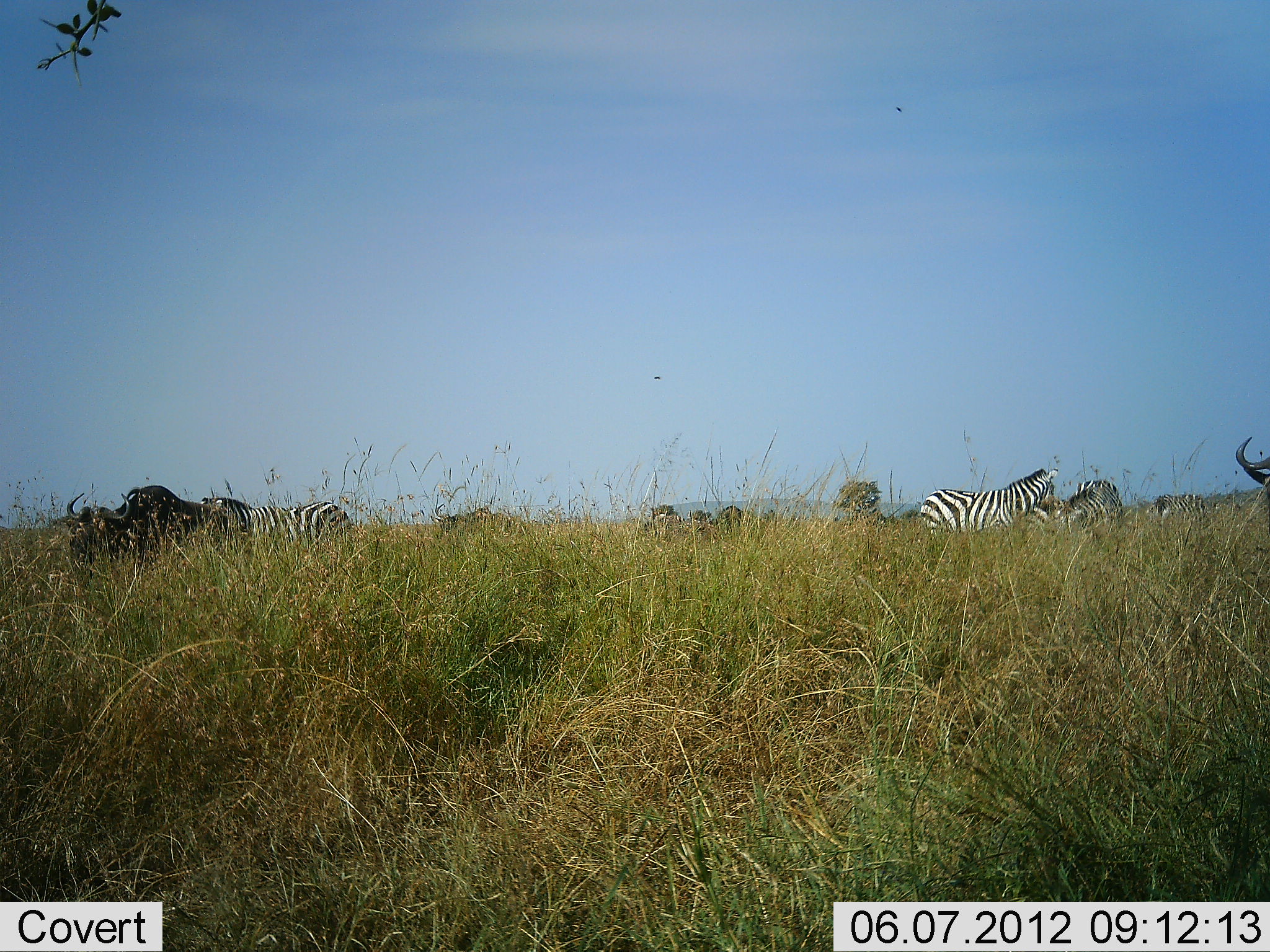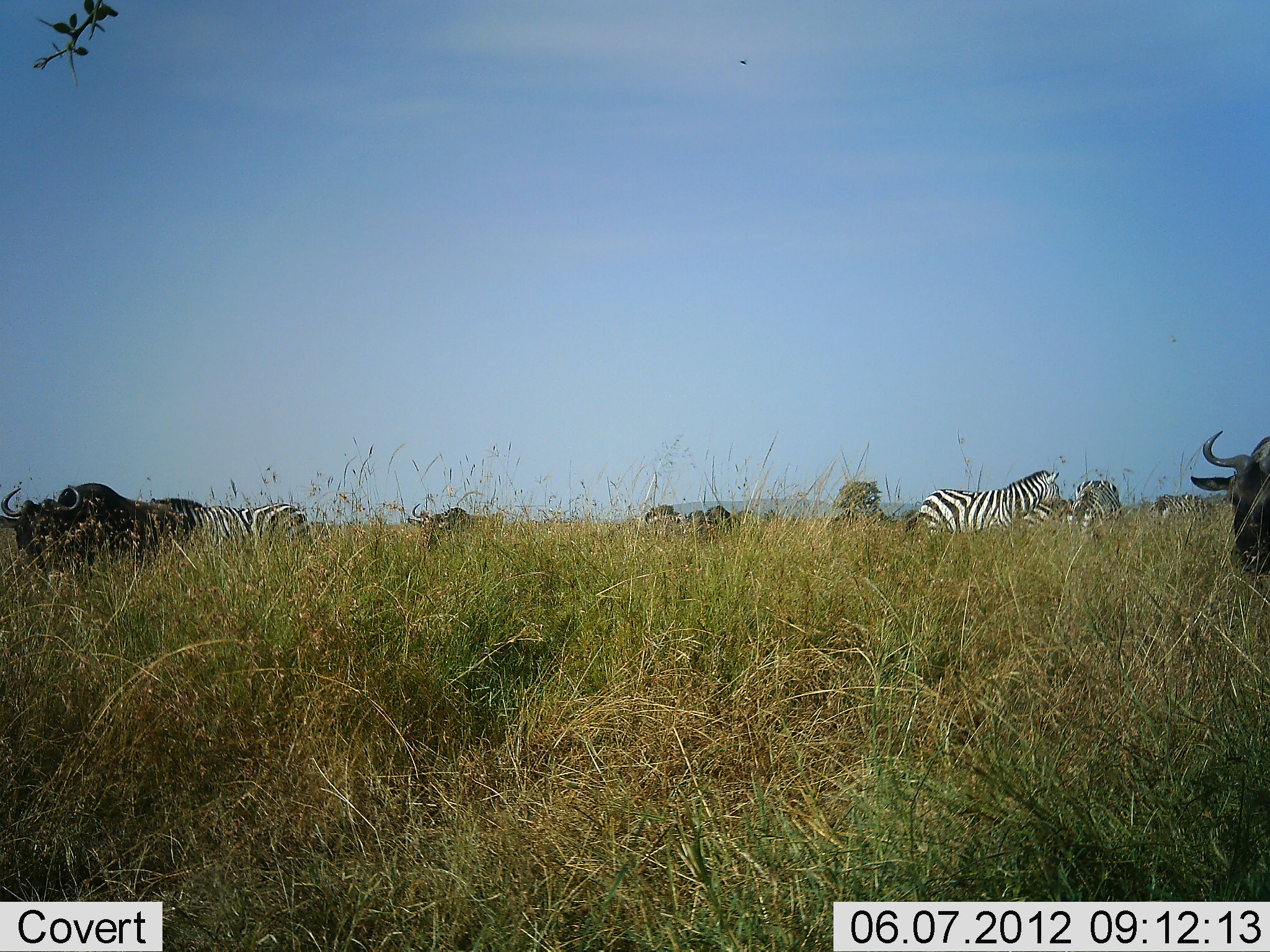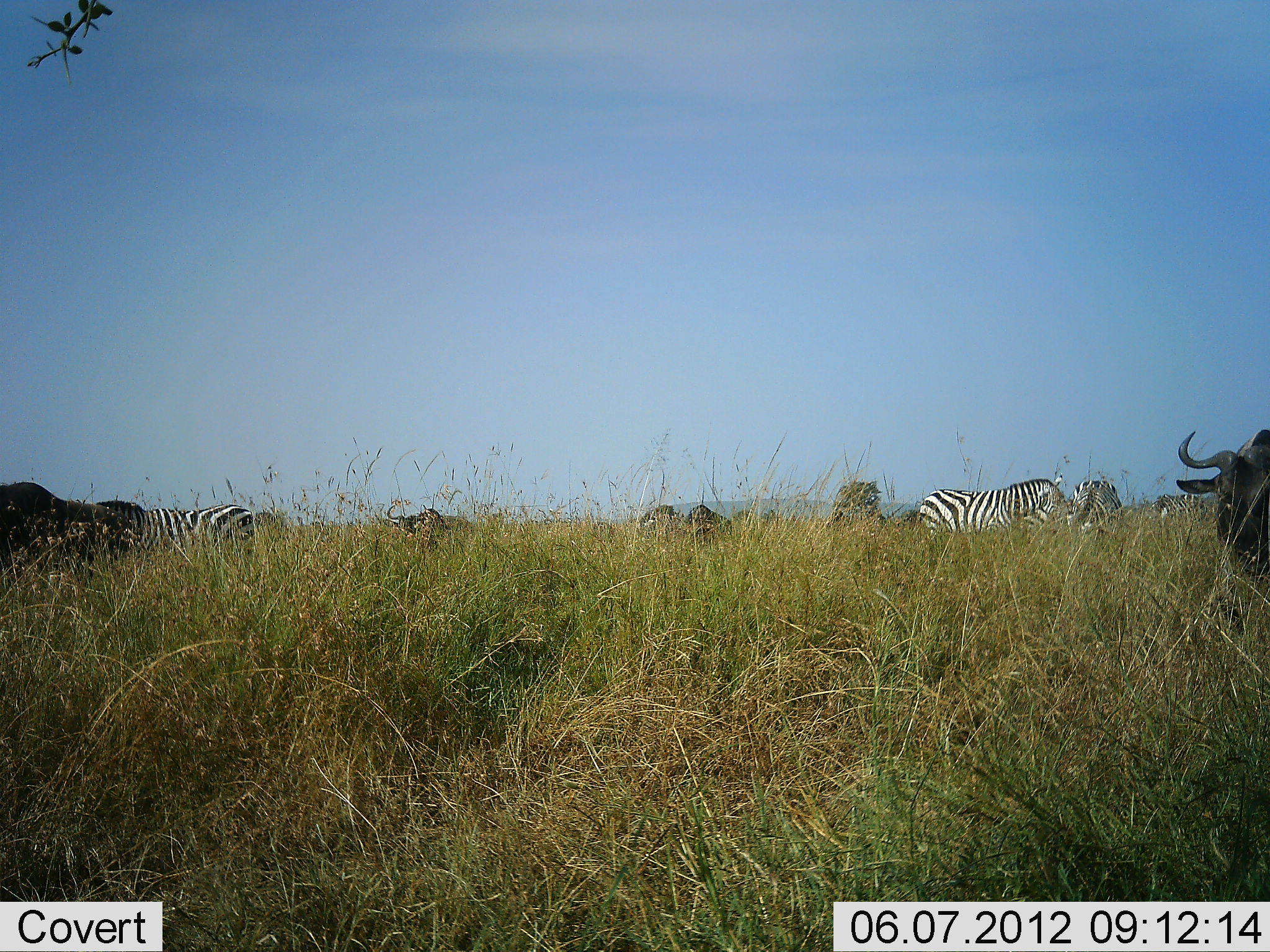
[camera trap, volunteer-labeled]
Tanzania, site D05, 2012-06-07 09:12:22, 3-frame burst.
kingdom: Animalia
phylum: Chordata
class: Mammalia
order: Artiodactyla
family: Bovidae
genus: Connochaetes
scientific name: Connochaetes taurinus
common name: blue wildebeest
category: wildebeest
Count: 5.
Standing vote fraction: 40%.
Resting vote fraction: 0%.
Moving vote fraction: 70%.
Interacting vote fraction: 0%.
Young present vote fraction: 0%.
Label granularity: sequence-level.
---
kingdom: Animalia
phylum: Chordata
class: Mammalia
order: Perissodactyla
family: Equidae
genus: Equus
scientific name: Equus quagga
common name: plains zebra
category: zebra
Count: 4.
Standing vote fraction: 82%.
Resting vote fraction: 0%.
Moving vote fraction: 73%.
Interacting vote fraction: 9%.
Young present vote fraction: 0%.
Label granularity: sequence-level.